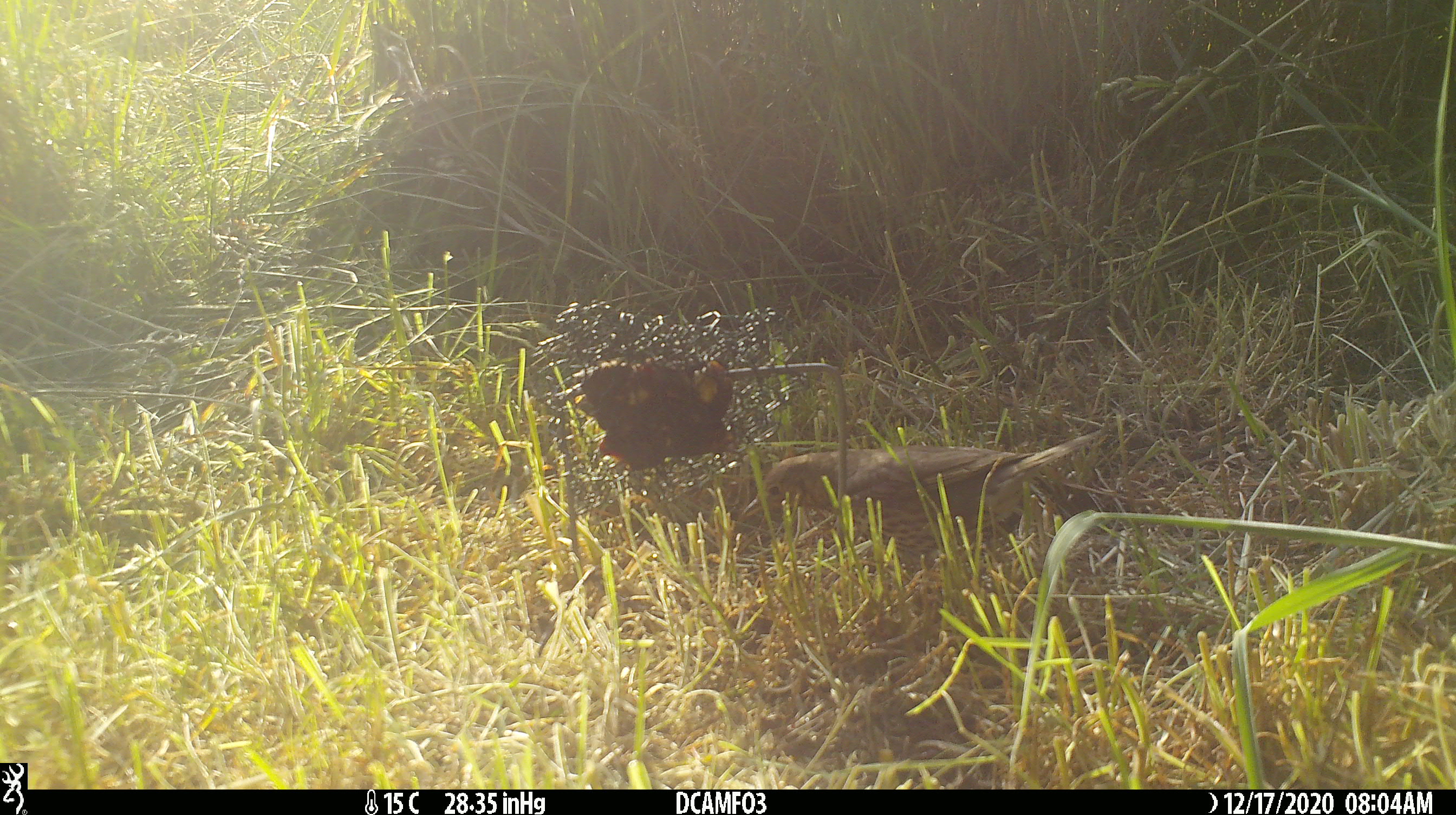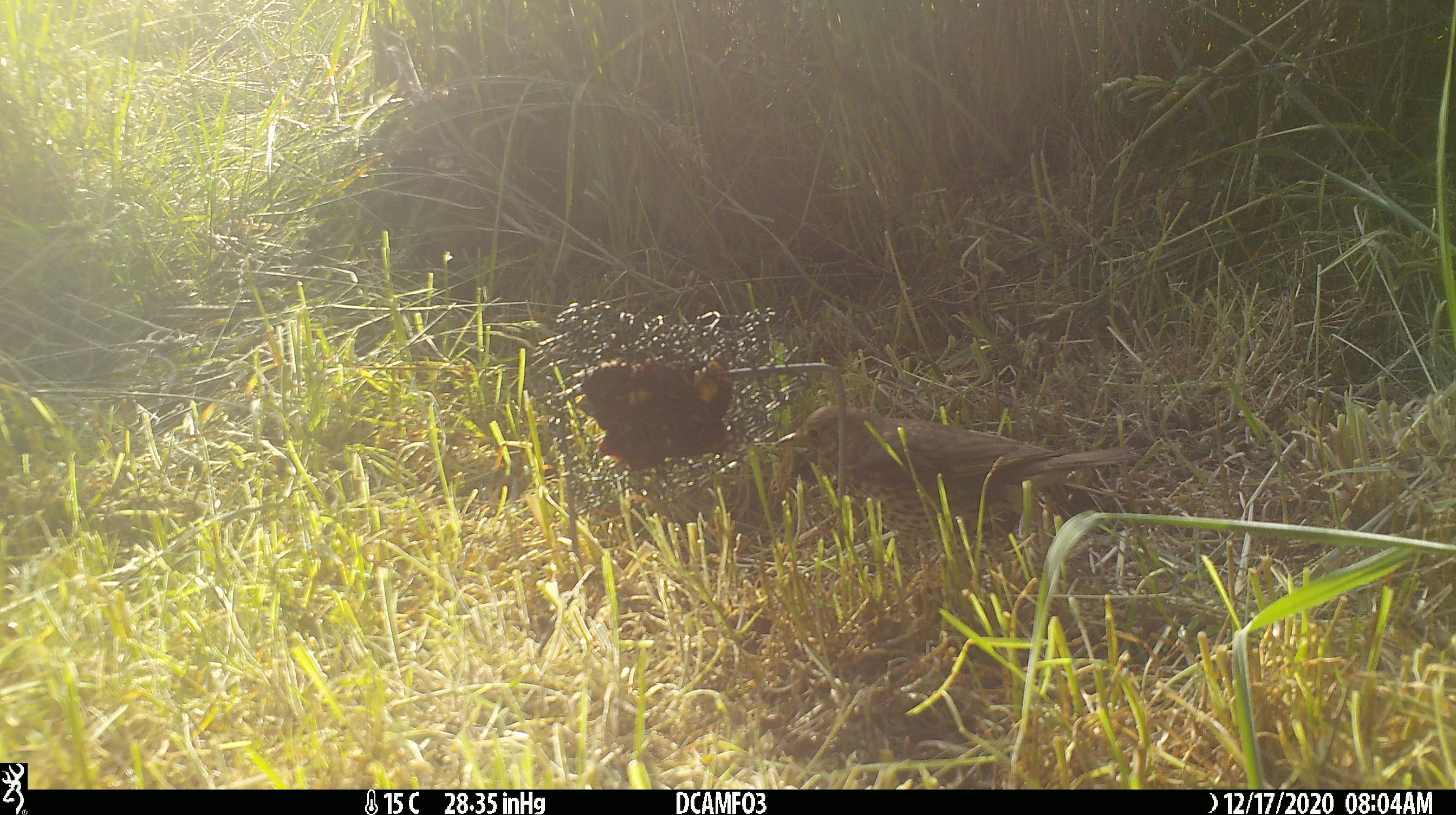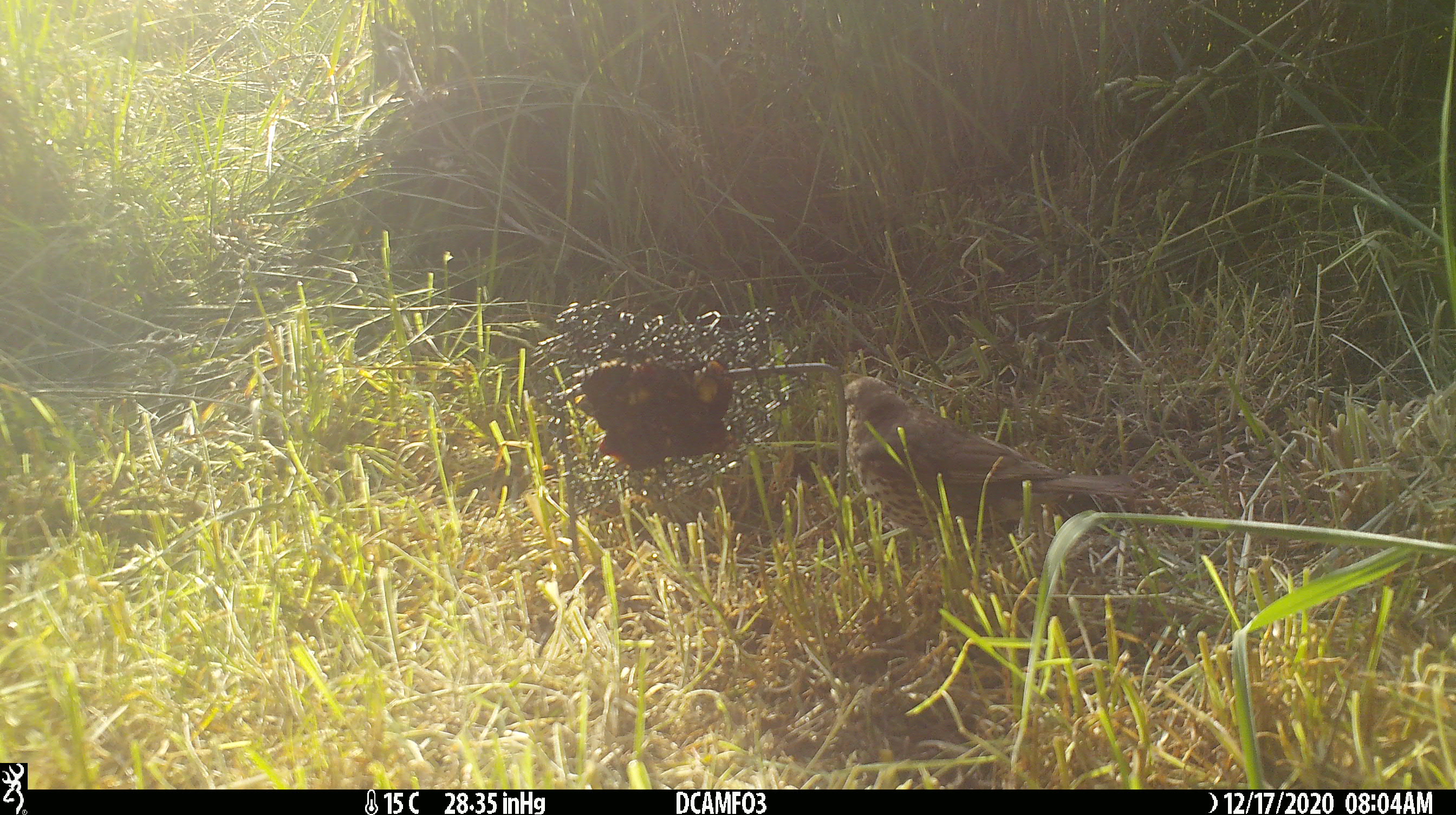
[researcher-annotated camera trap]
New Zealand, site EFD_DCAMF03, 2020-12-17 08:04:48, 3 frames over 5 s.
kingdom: Animalia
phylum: Chordata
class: Aves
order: Passeriformes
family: Turdidae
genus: Turdus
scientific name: Turdus philomelos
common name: song thrush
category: thrush